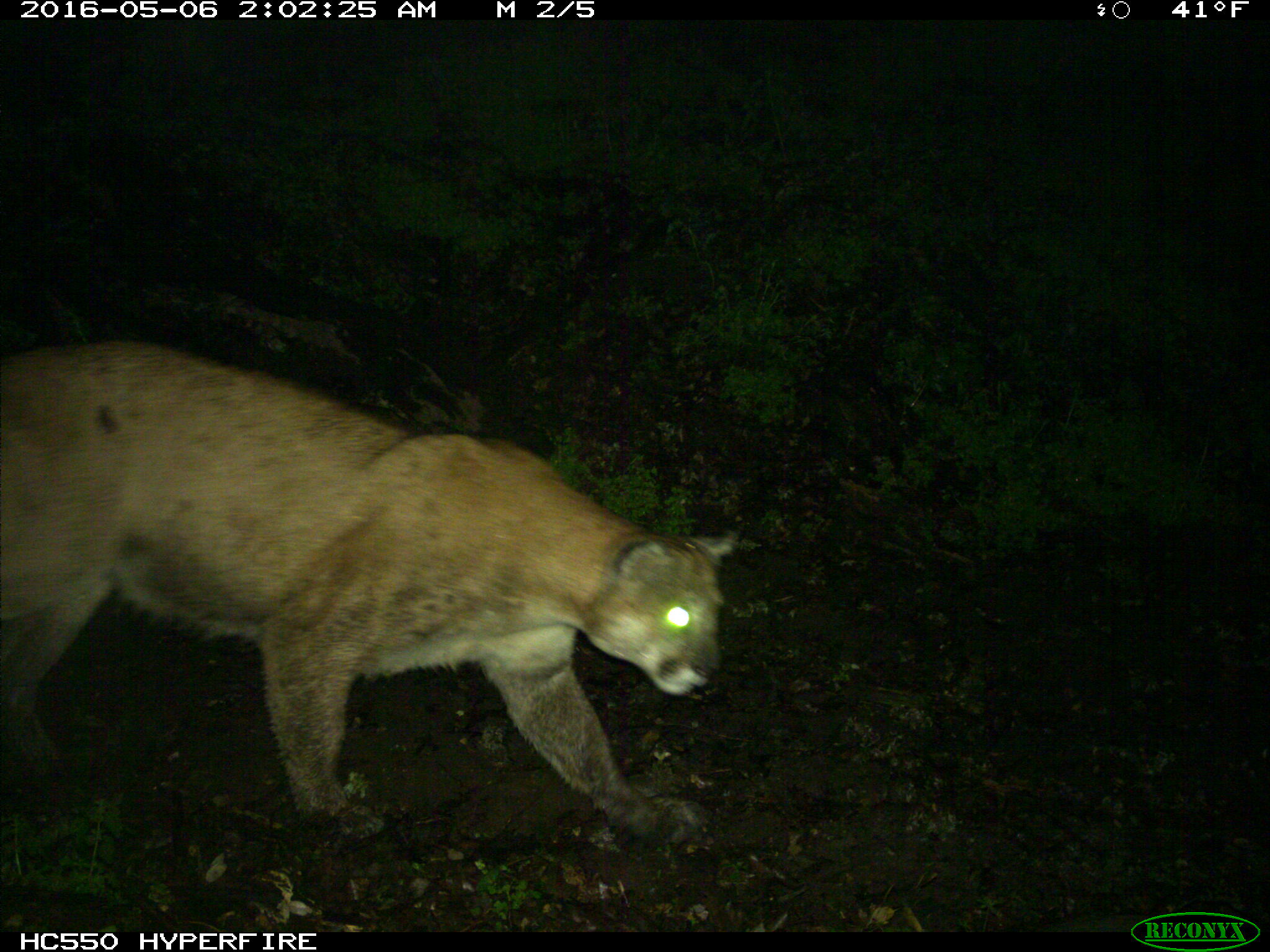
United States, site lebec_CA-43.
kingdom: Animalia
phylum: Chordata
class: Mammalia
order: Carnivora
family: Felidae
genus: Puma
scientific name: Puma concolor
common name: mountain lion